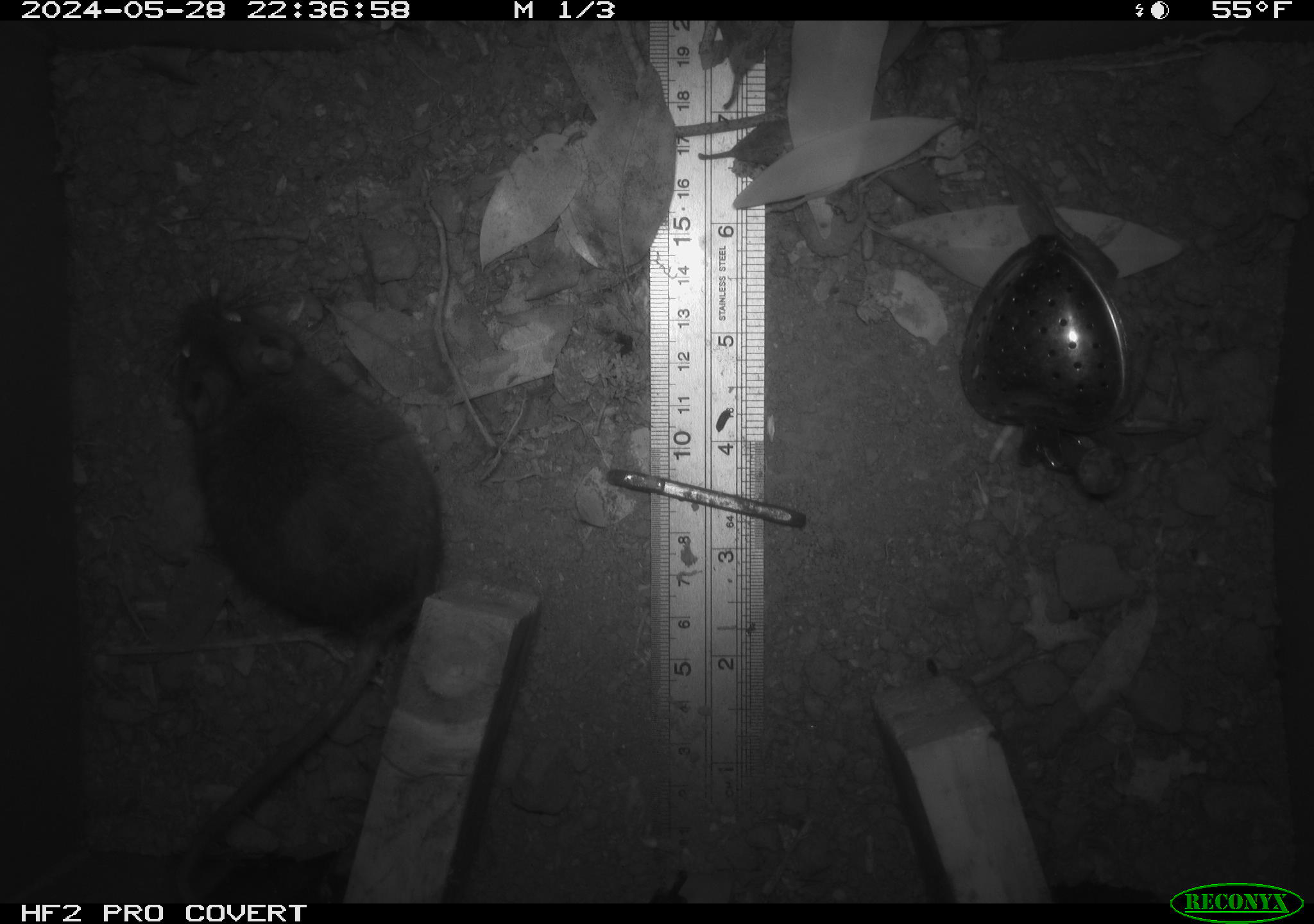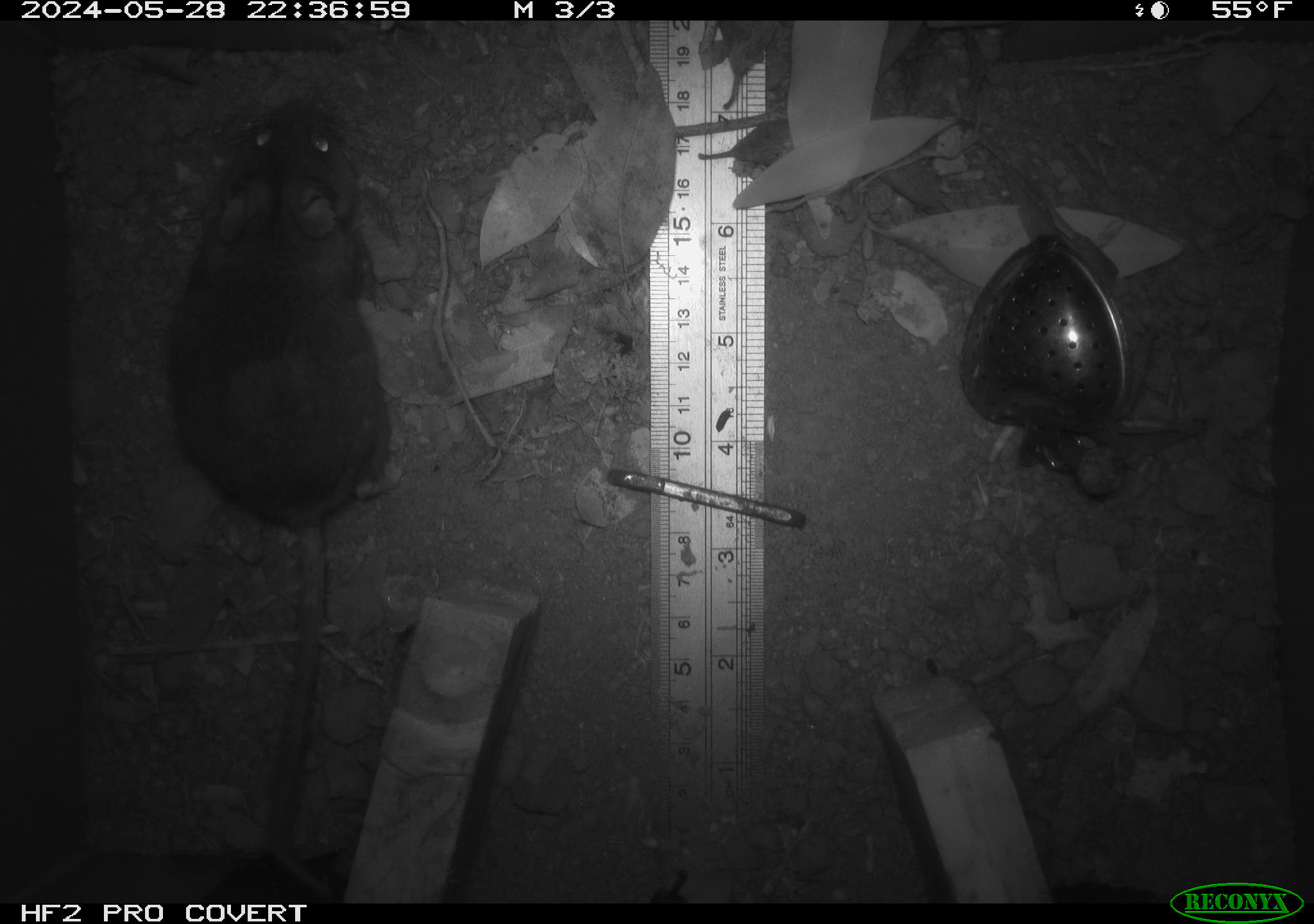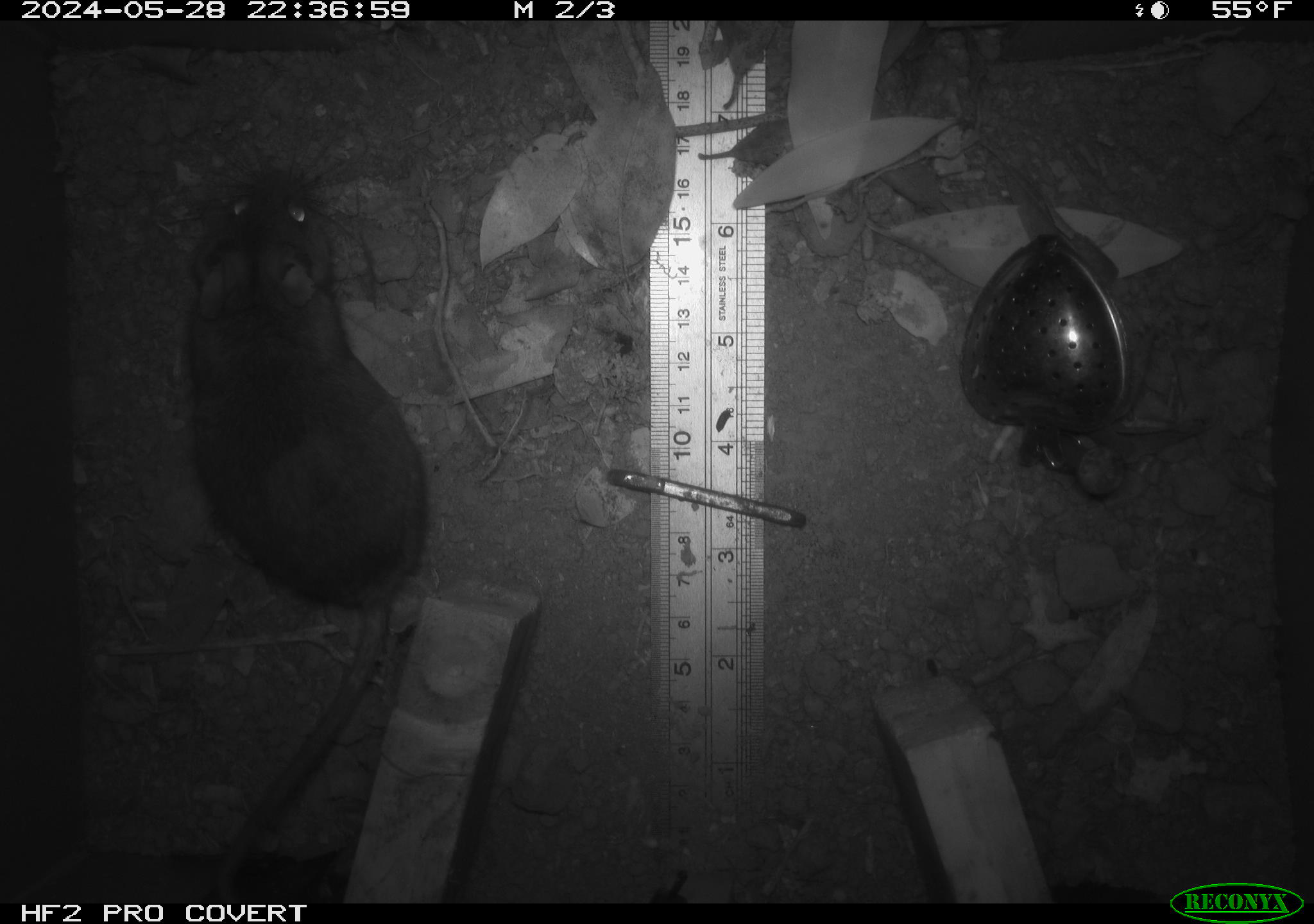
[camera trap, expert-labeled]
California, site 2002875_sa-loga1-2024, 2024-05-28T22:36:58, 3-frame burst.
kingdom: Animalia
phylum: Chordata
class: Mammalia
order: Rodentia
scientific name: Rodentia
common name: rodent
Rodent (Rodentia).